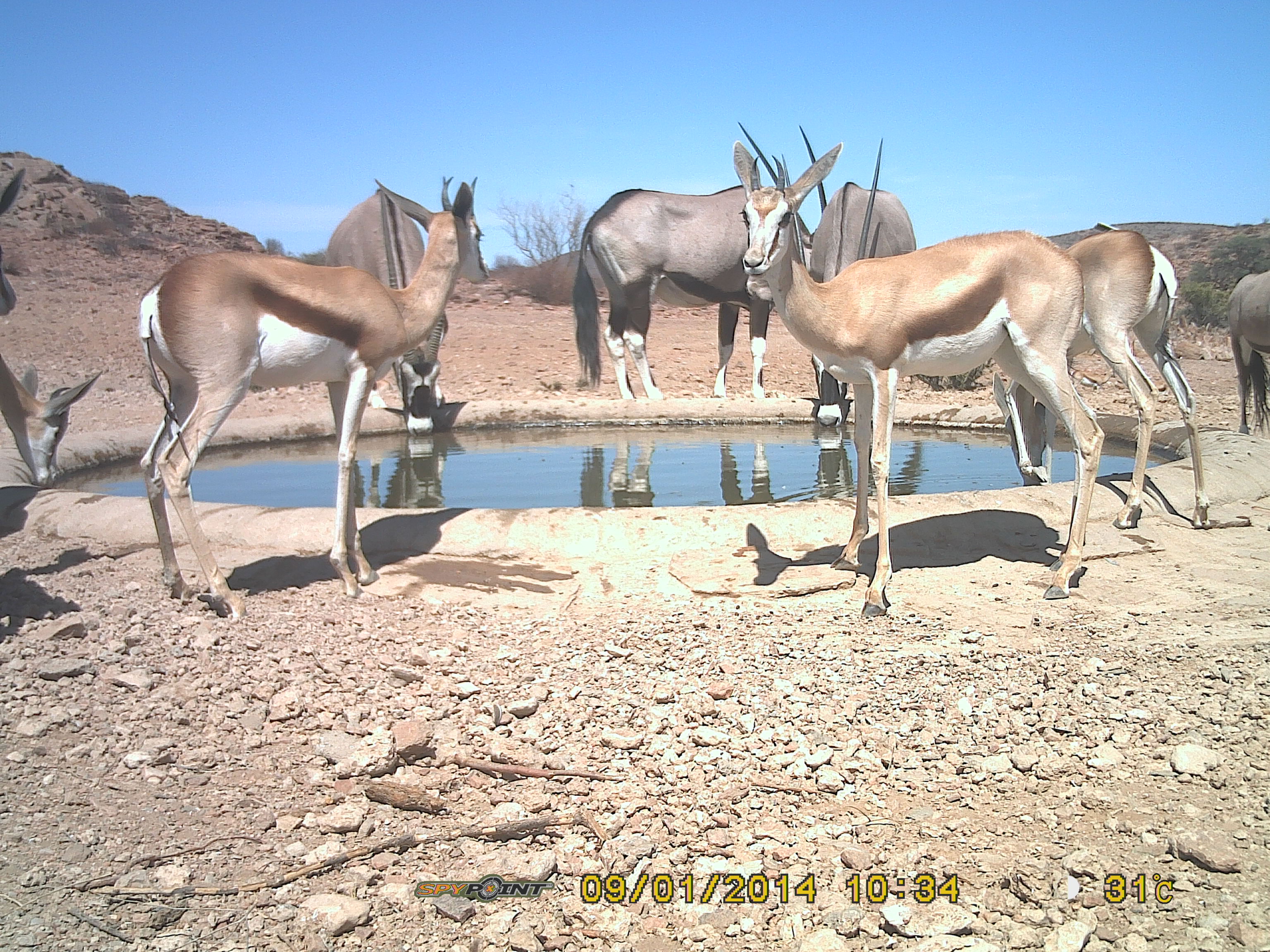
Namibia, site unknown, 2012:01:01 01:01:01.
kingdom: Animalia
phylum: Chordata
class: Mammalia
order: Artiodactyla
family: Bovidae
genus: Antidorcas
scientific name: Antidorcas marsupialis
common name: springbok